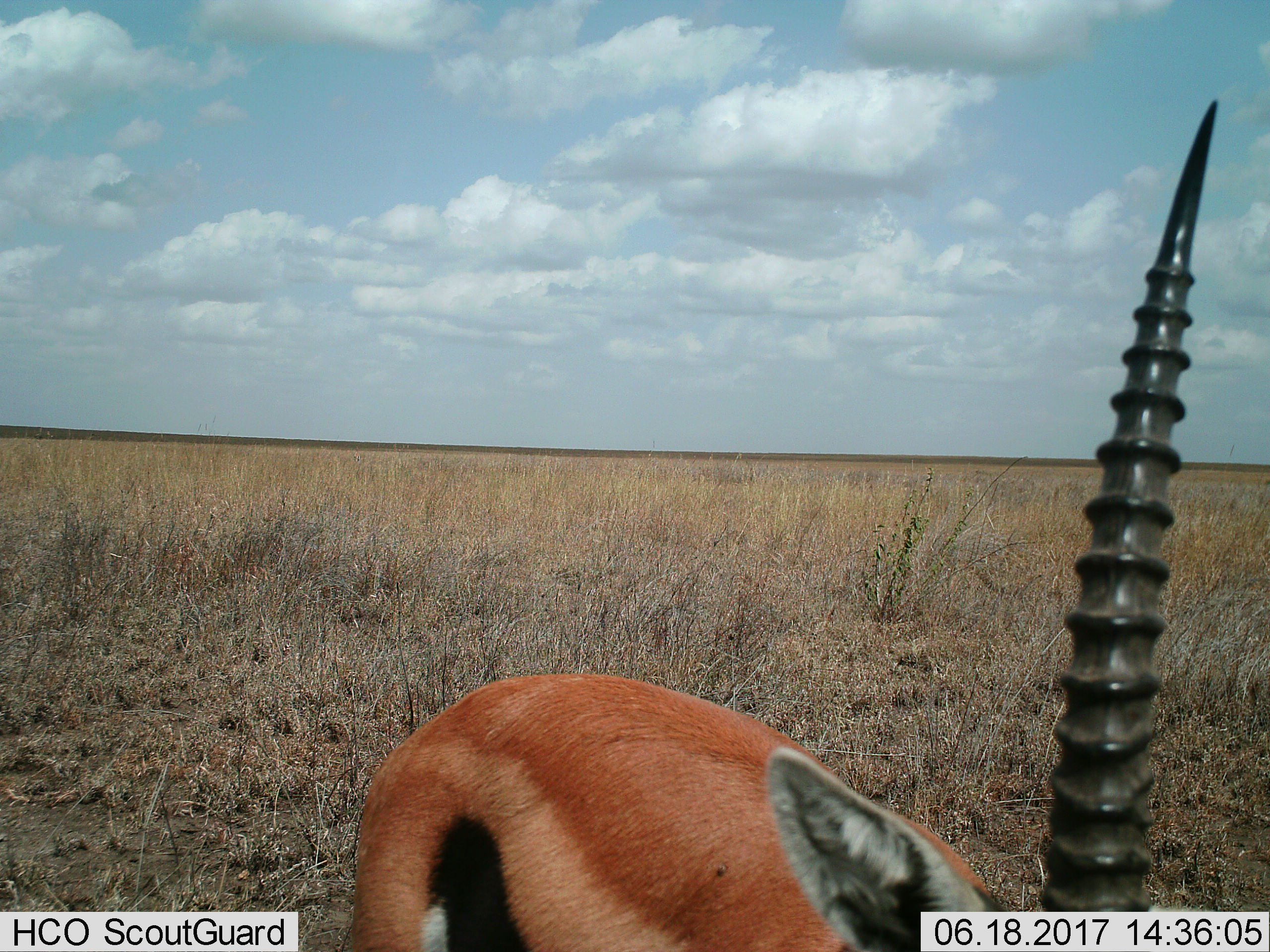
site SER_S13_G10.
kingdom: Animalia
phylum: Chordata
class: Mammalia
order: Artiodactyla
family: Bovidae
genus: Eudorcas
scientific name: Eudorcas thomsonii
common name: thomson's gazelle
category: gazellethomsons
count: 1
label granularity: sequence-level